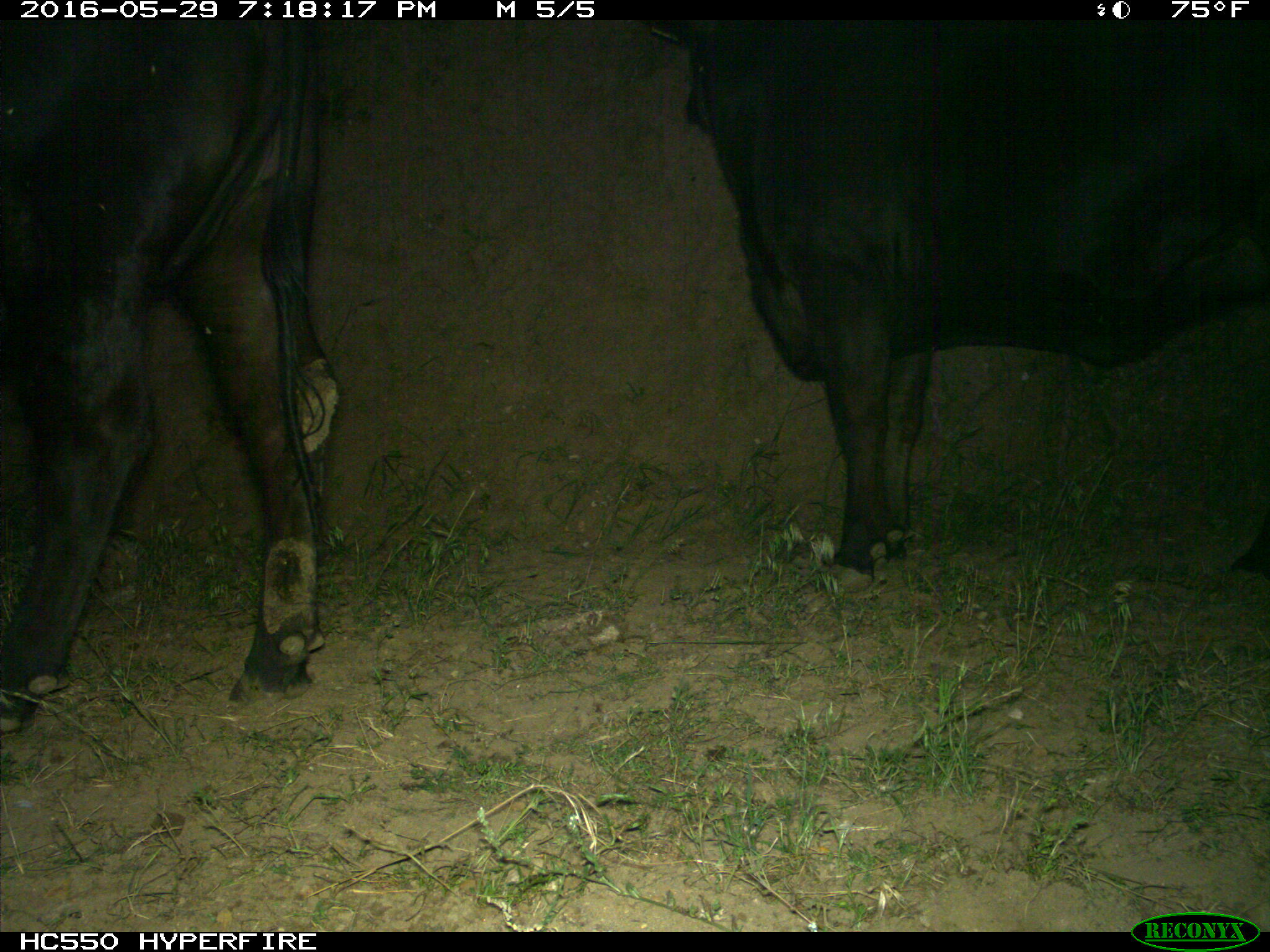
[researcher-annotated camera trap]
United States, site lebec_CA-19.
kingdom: Animalia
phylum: Chordata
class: Mammalia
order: Artiodactyla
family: Bovidae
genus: Bos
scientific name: Bos taurus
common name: domestic cow